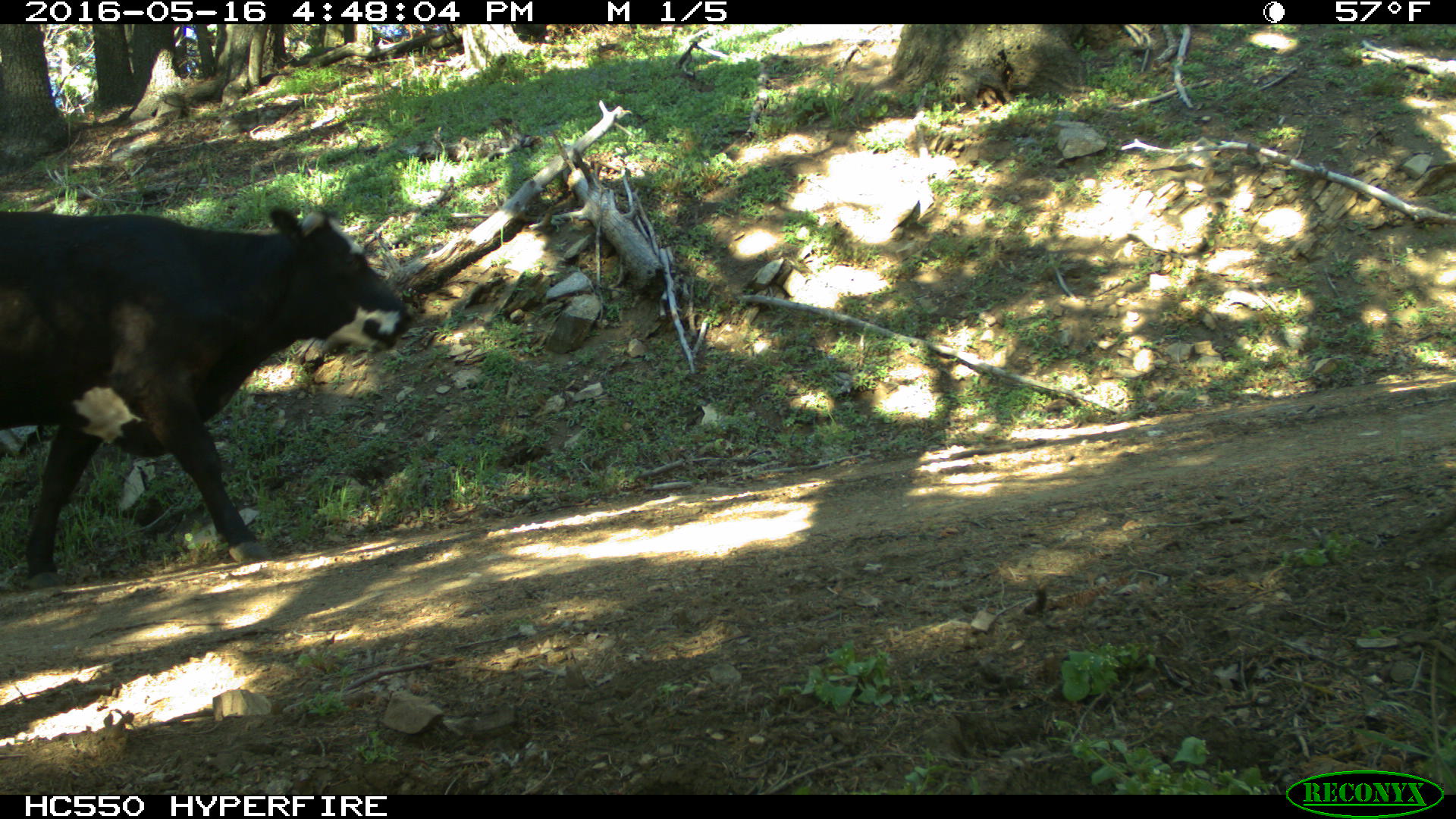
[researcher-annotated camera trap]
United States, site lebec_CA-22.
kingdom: Animalia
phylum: Chordata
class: Mammalia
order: Artiodactyla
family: Bovidae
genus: Bos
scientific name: Bos taurus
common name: domestic cow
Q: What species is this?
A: Bos taurus (domestic cow).